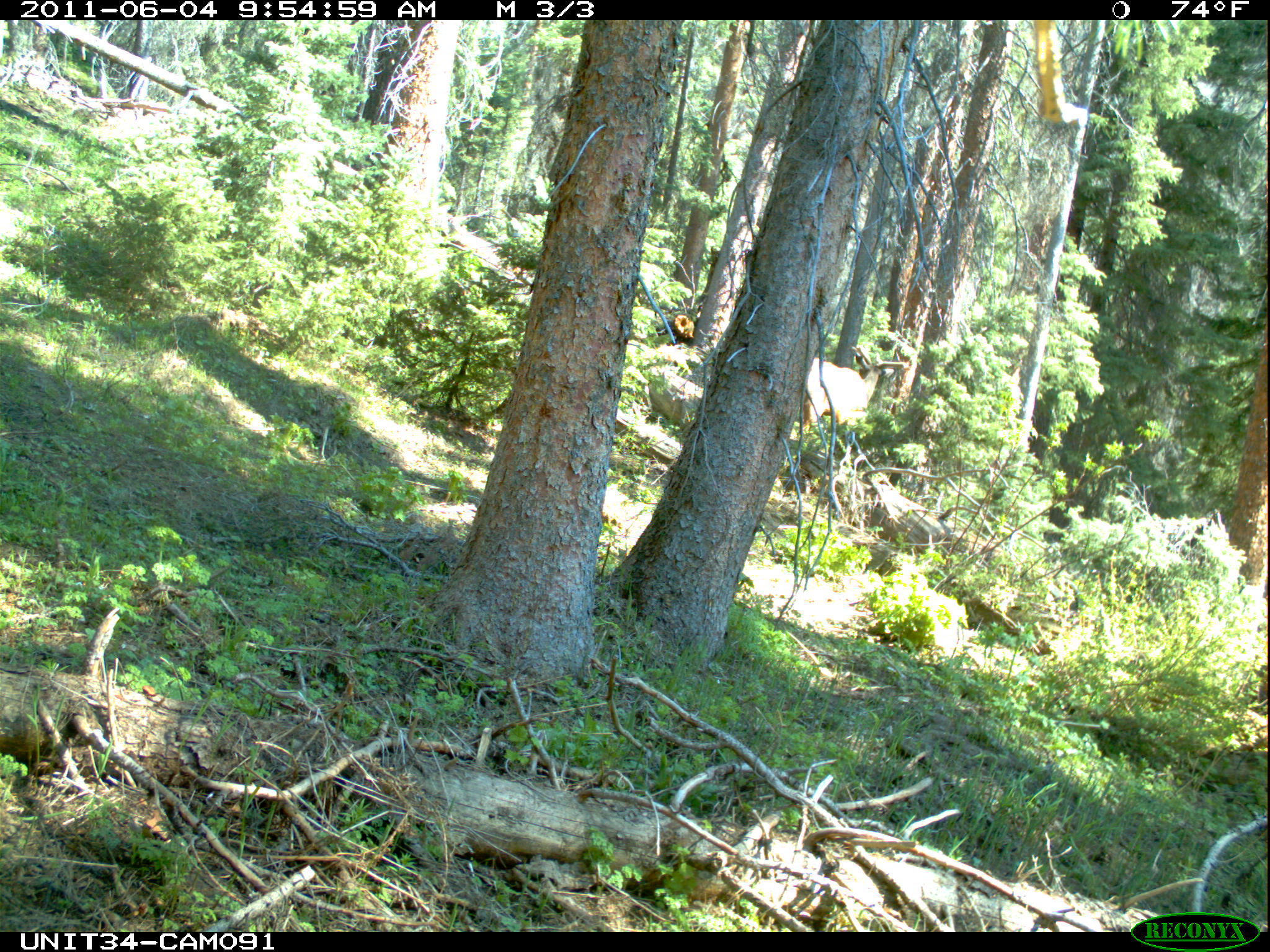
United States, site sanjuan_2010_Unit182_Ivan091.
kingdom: Animalia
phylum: Chordata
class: Mammalia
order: Artiodactyla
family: Cervidae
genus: Cervus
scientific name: Cervus elaphus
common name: red deer